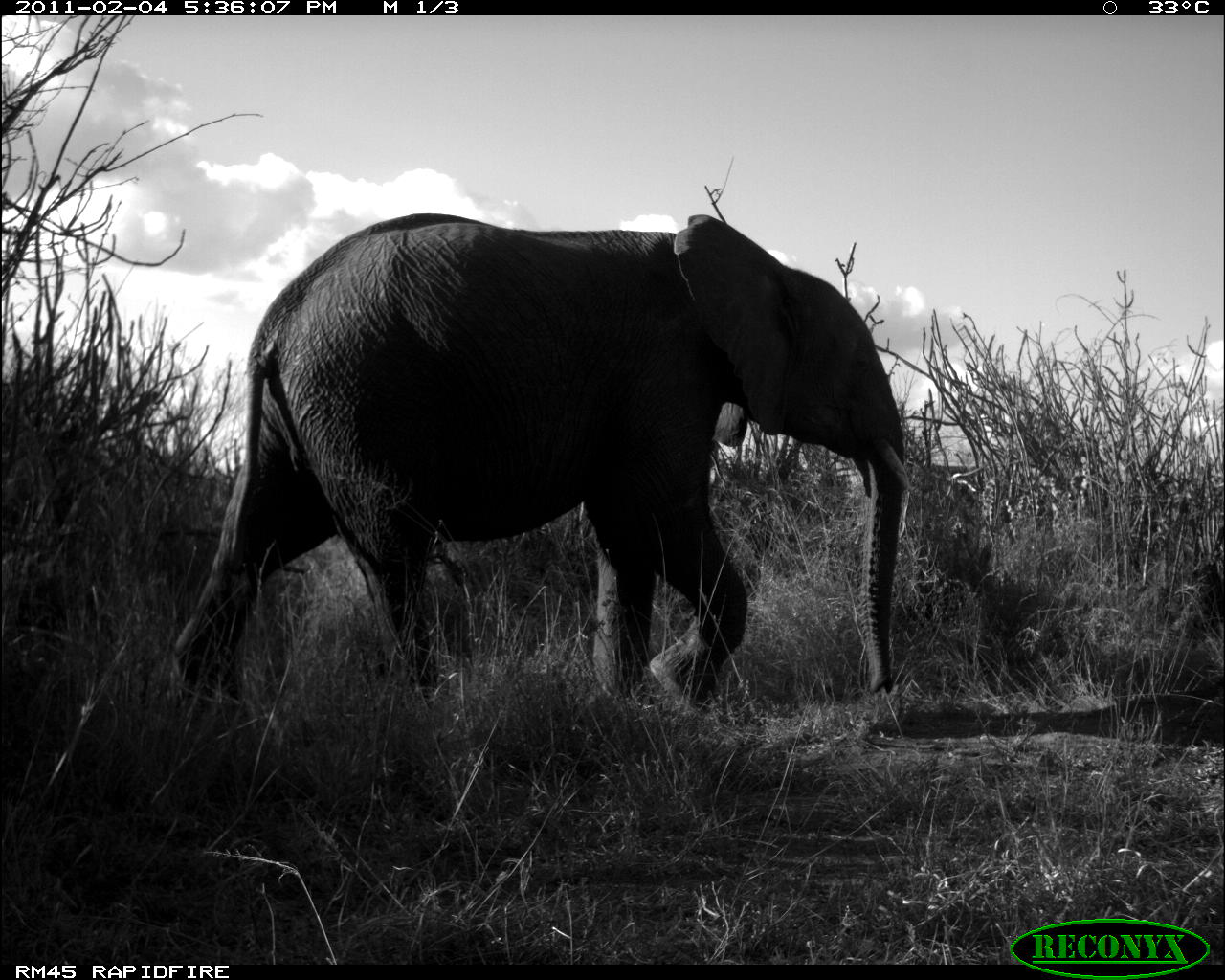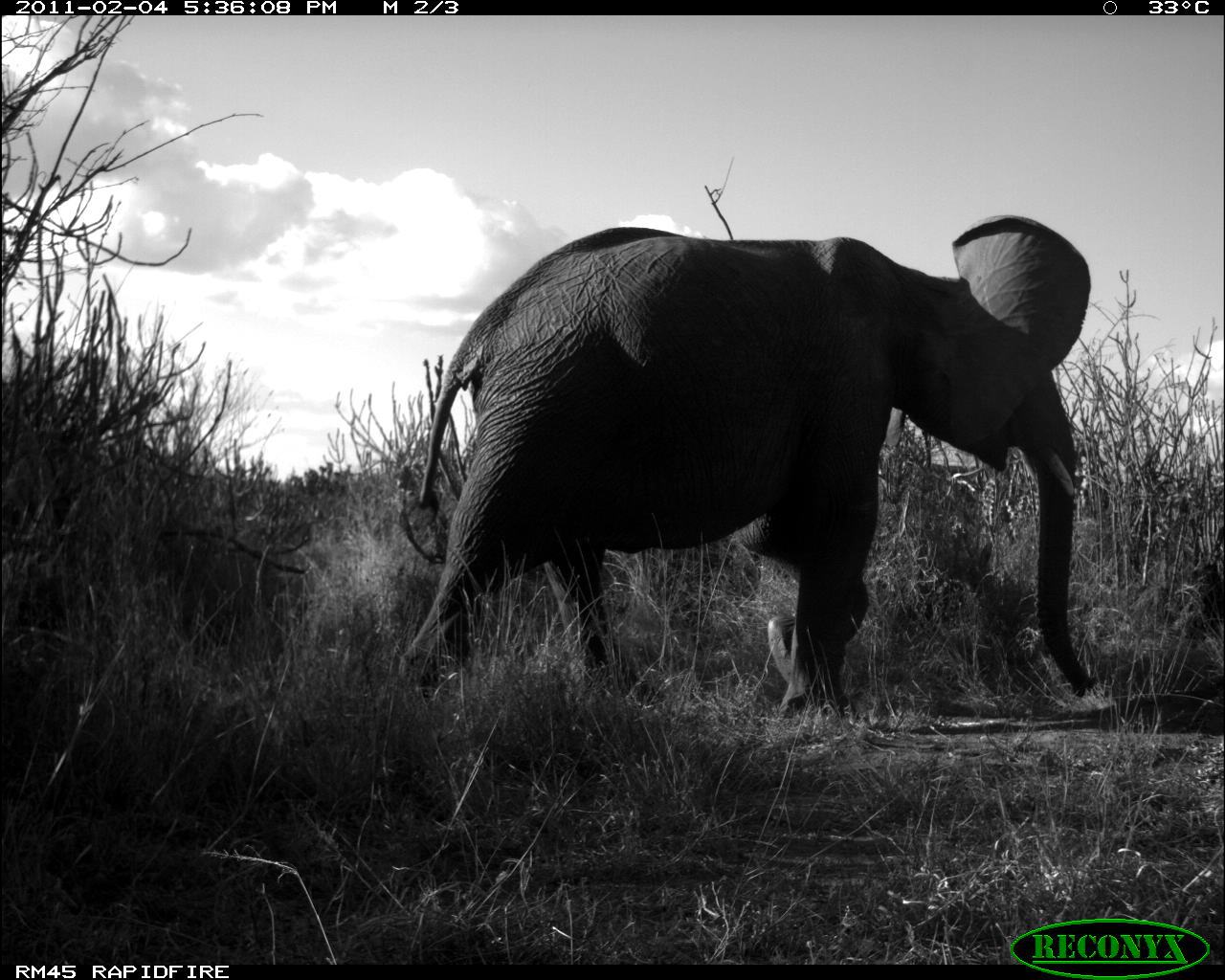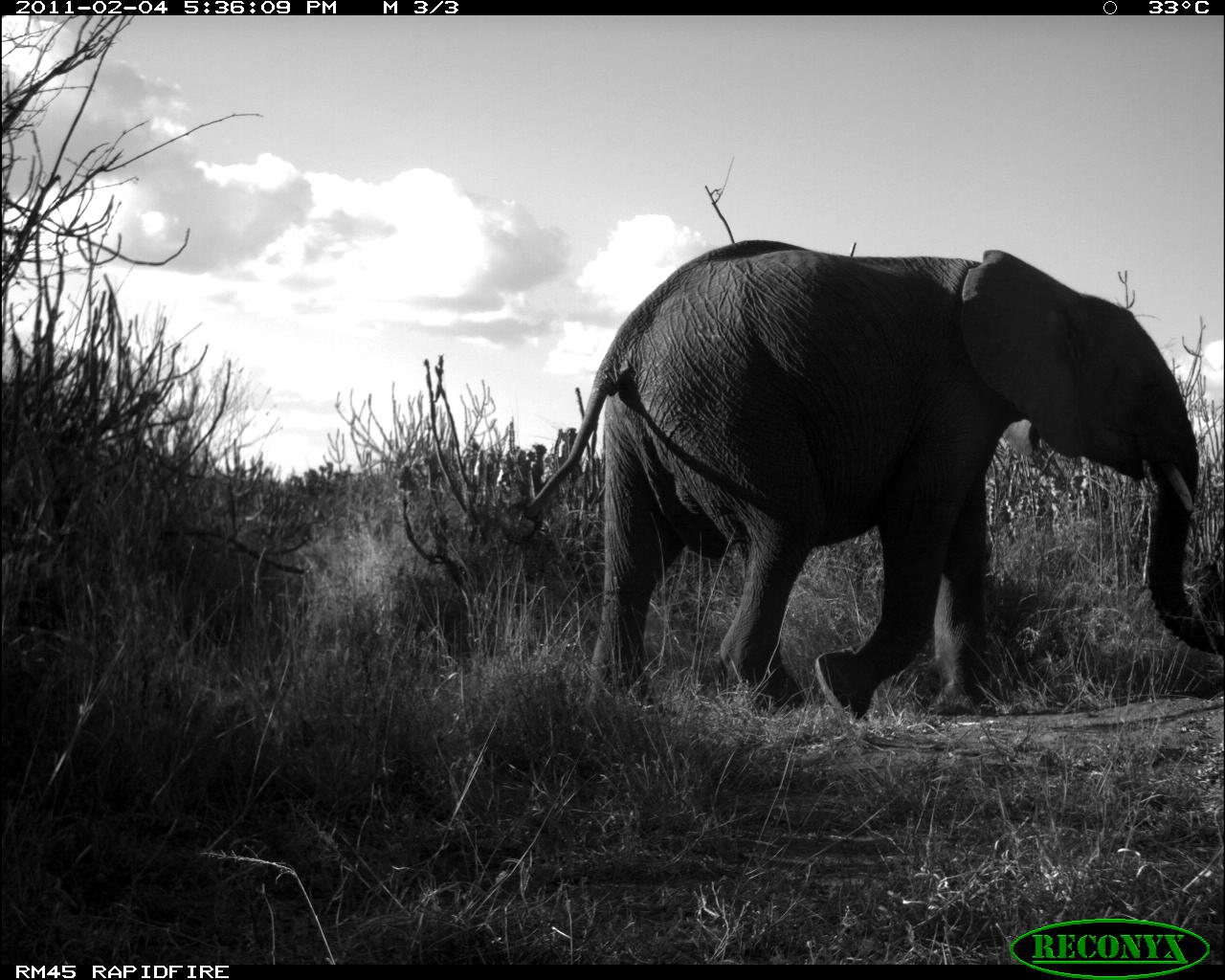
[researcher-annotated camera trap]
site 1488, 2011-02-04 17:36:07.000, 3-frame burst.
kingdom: Animalia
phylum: Chordata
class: Mammalia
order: Proboscidea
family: Elephantidae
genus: Loxodonta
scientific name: Loxodonta africana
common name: african bush elephant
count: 1